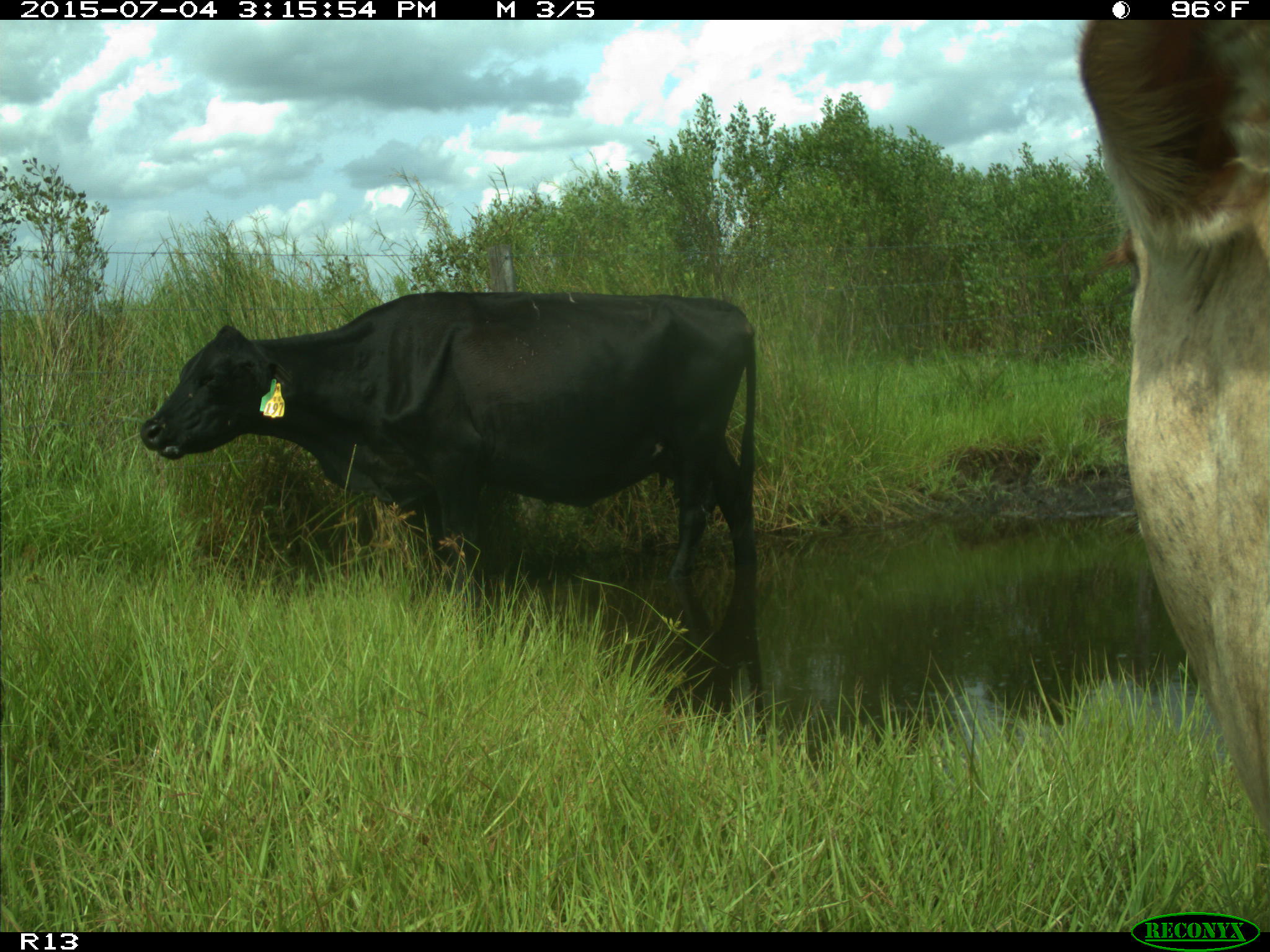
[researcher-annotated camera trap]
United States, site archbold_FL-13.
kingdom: Animalia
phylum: Chordata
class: Mammalia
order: Artiodactyla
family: Bovidae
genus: Bos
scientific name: Bos taurus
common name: domestic cow